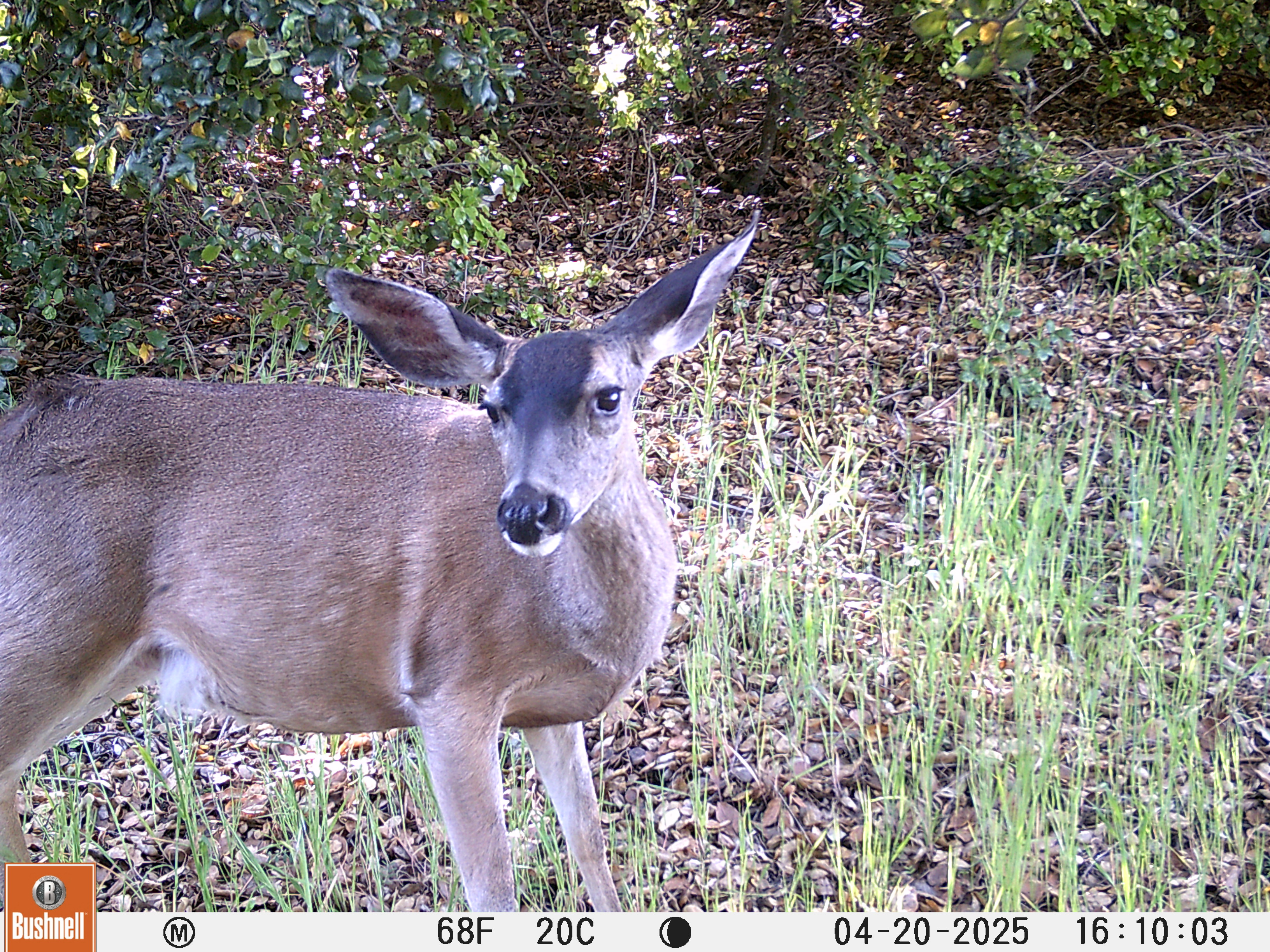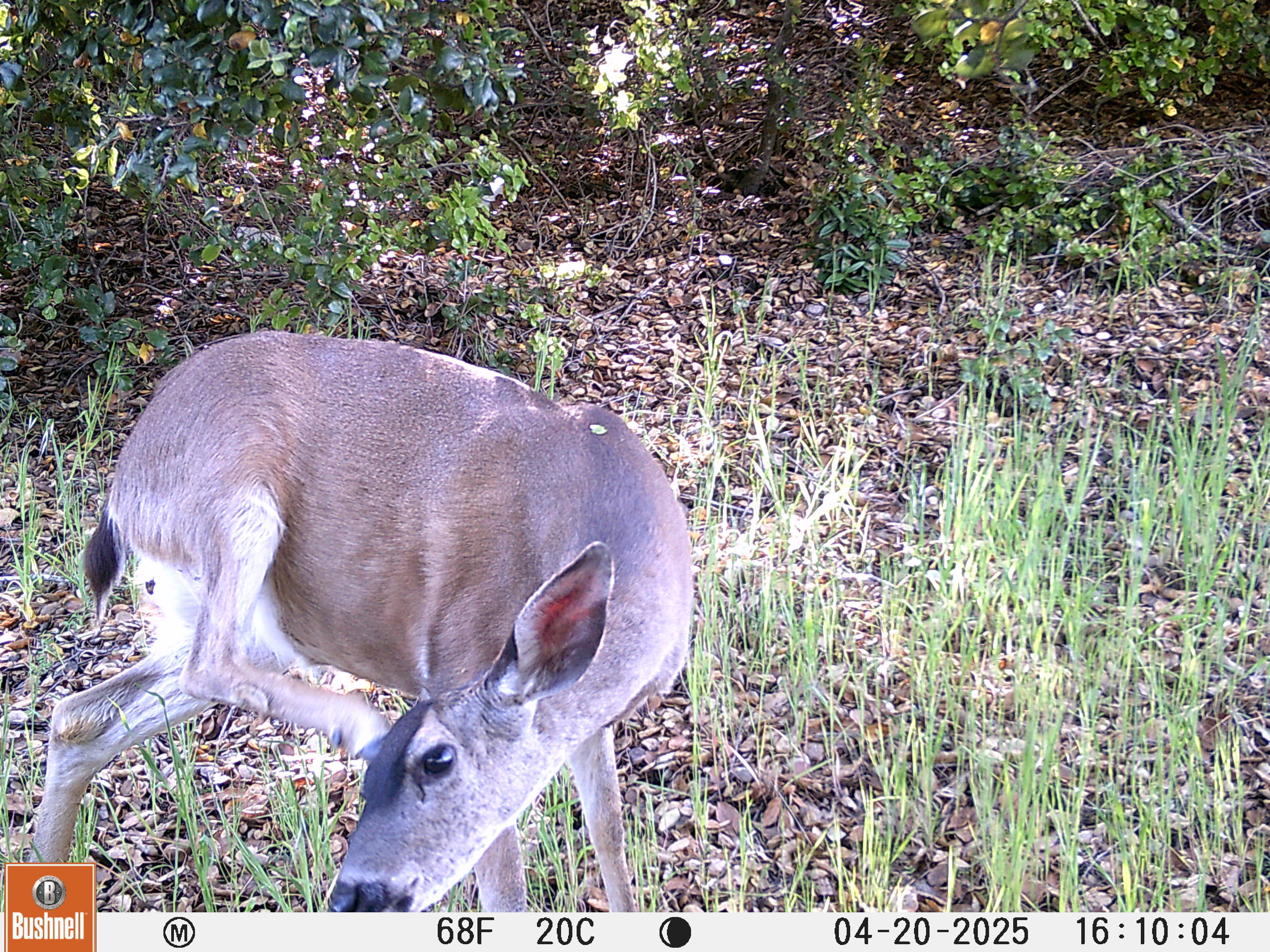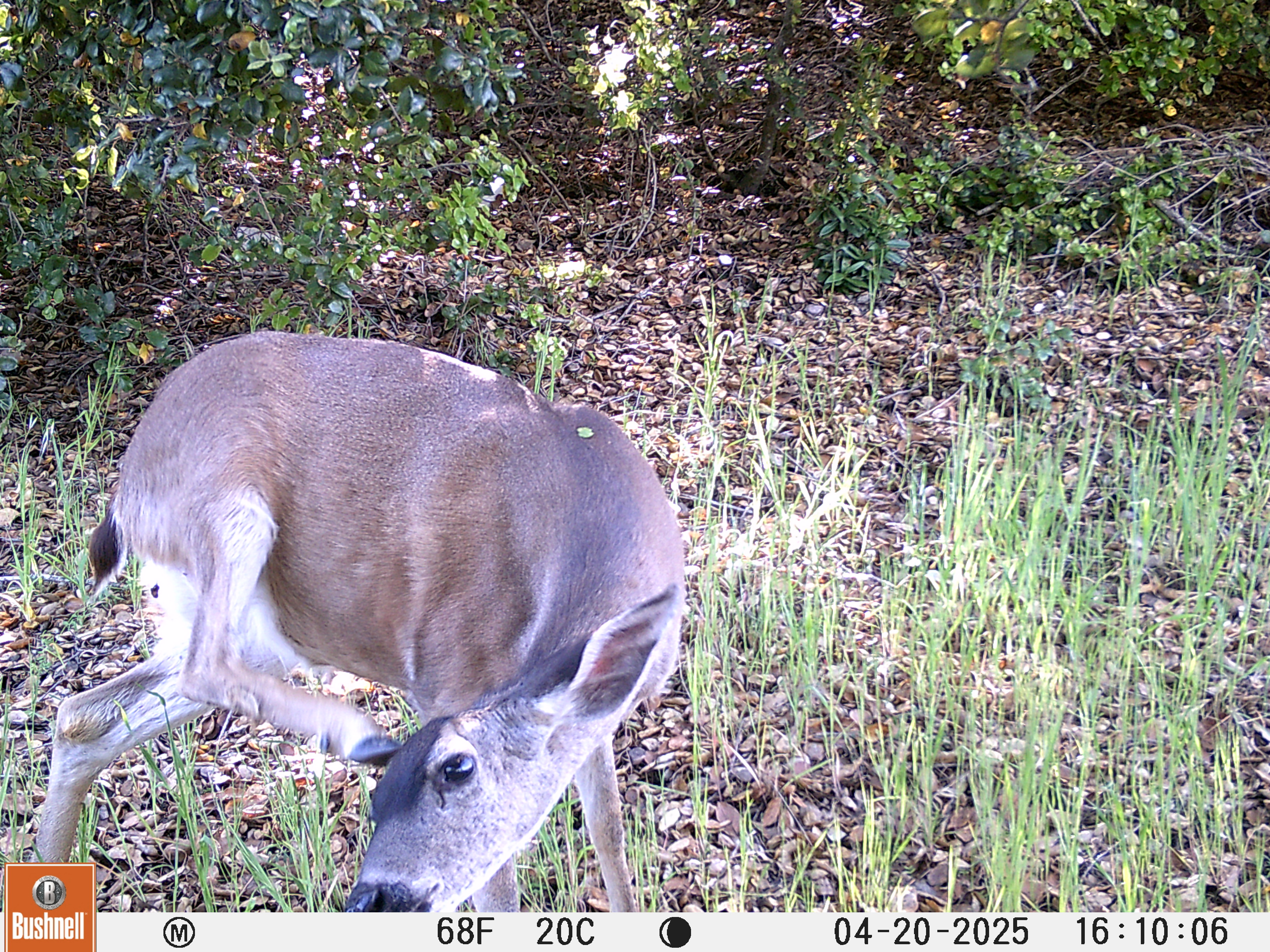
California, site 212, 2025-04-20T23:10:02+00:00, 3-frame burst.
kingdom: Animalia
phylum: Chordata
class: Mammalia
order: Artiodactyla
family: Cervidae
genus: Odocoileus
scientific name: Odocoileus hemionus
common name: mule deer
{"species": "mule deer (Odocoileus hemionus)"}